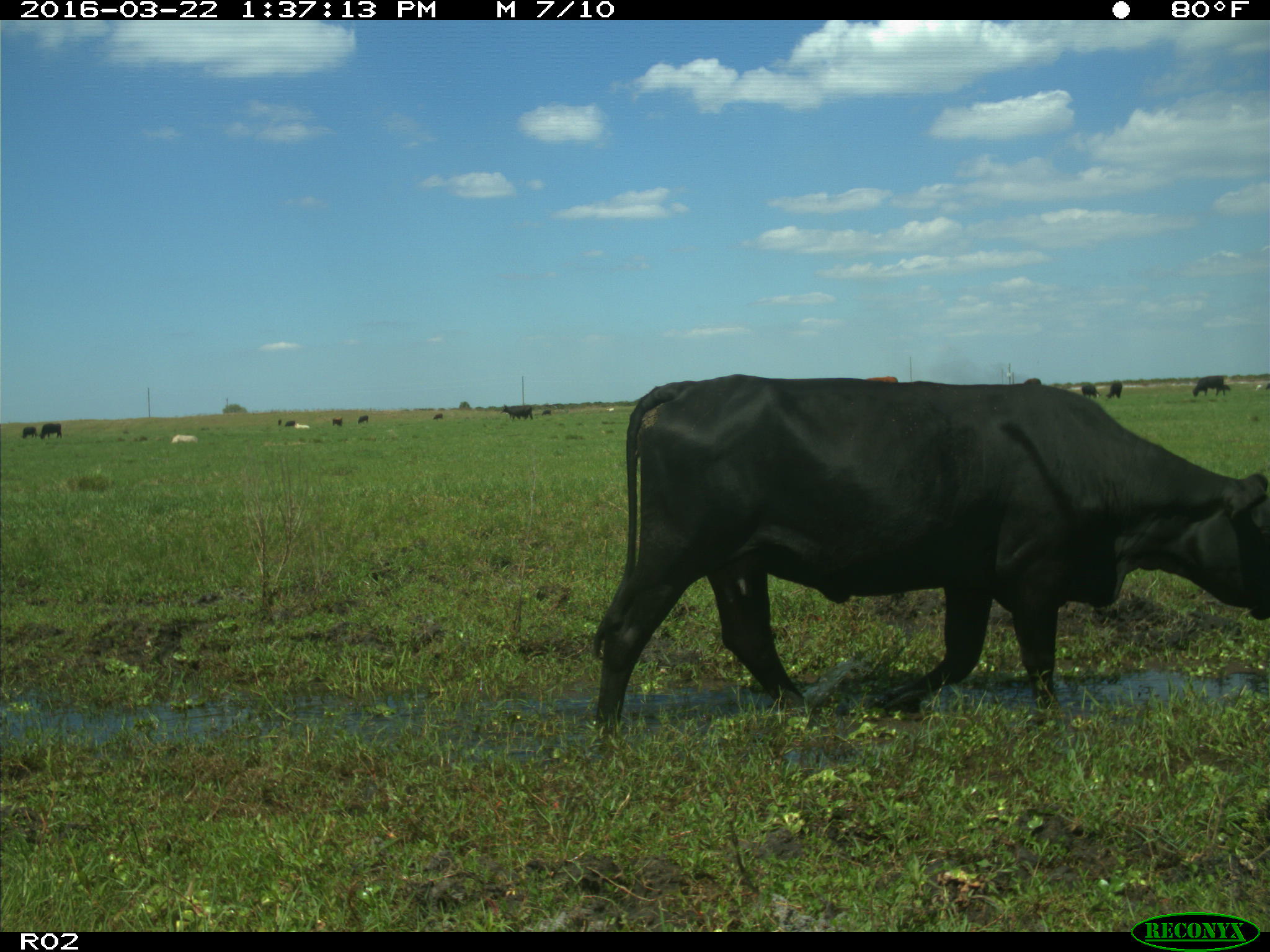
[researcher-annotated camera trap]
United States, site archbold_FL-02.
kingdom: Animalia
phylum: Chordata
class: Mammalia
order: Artiodactyla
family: Bovidae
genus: Bos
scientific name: Bos taurus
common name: domestic cow